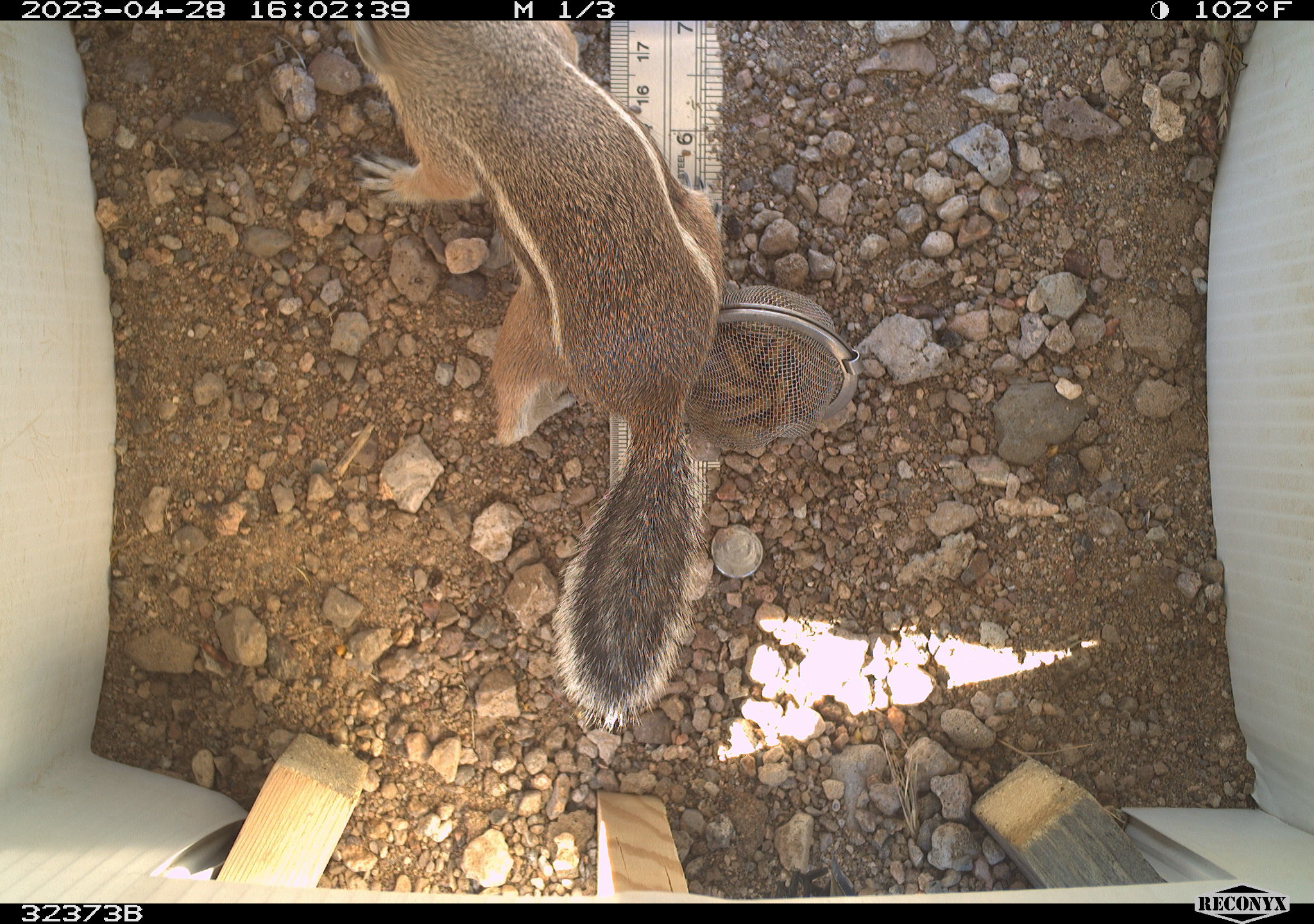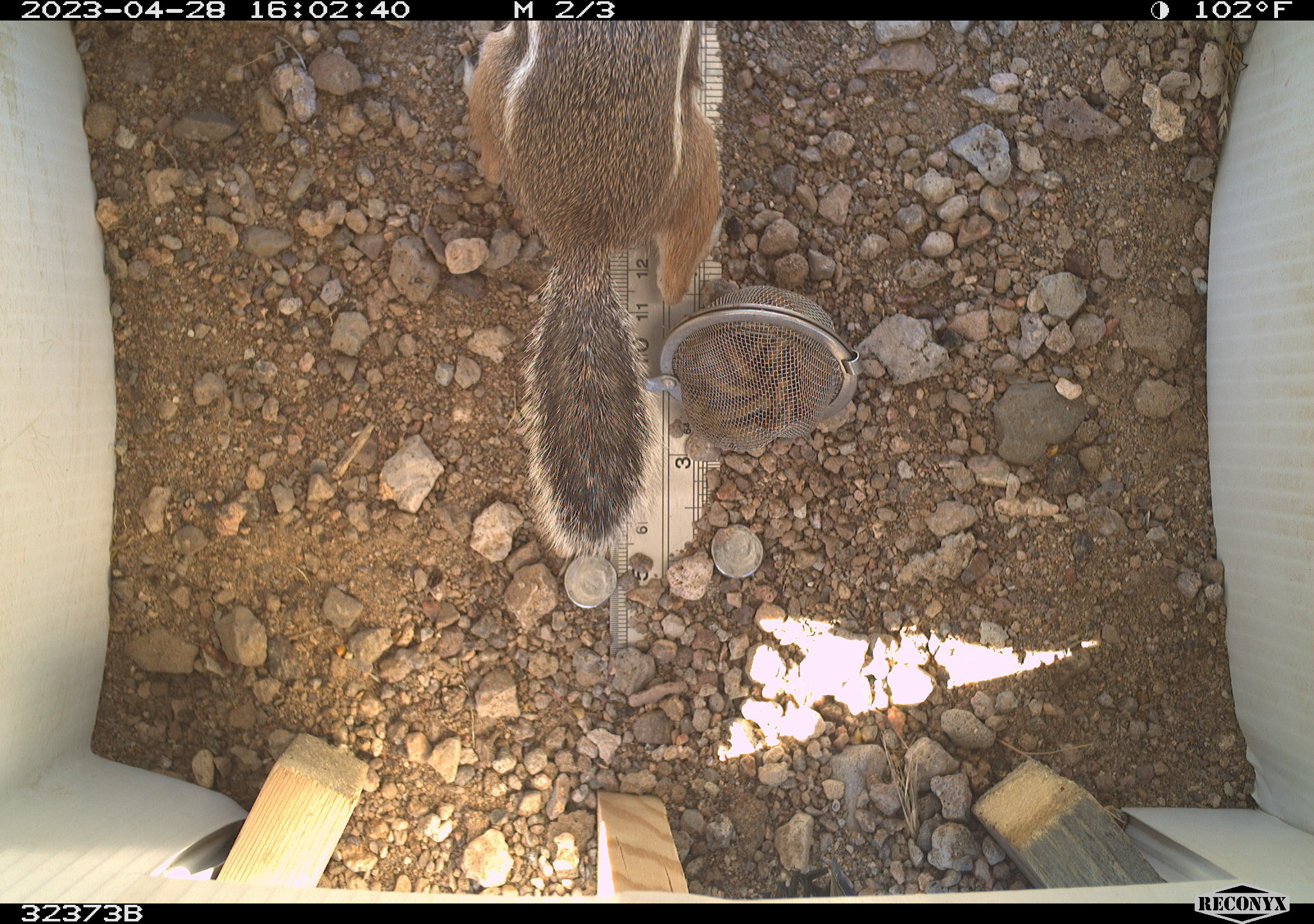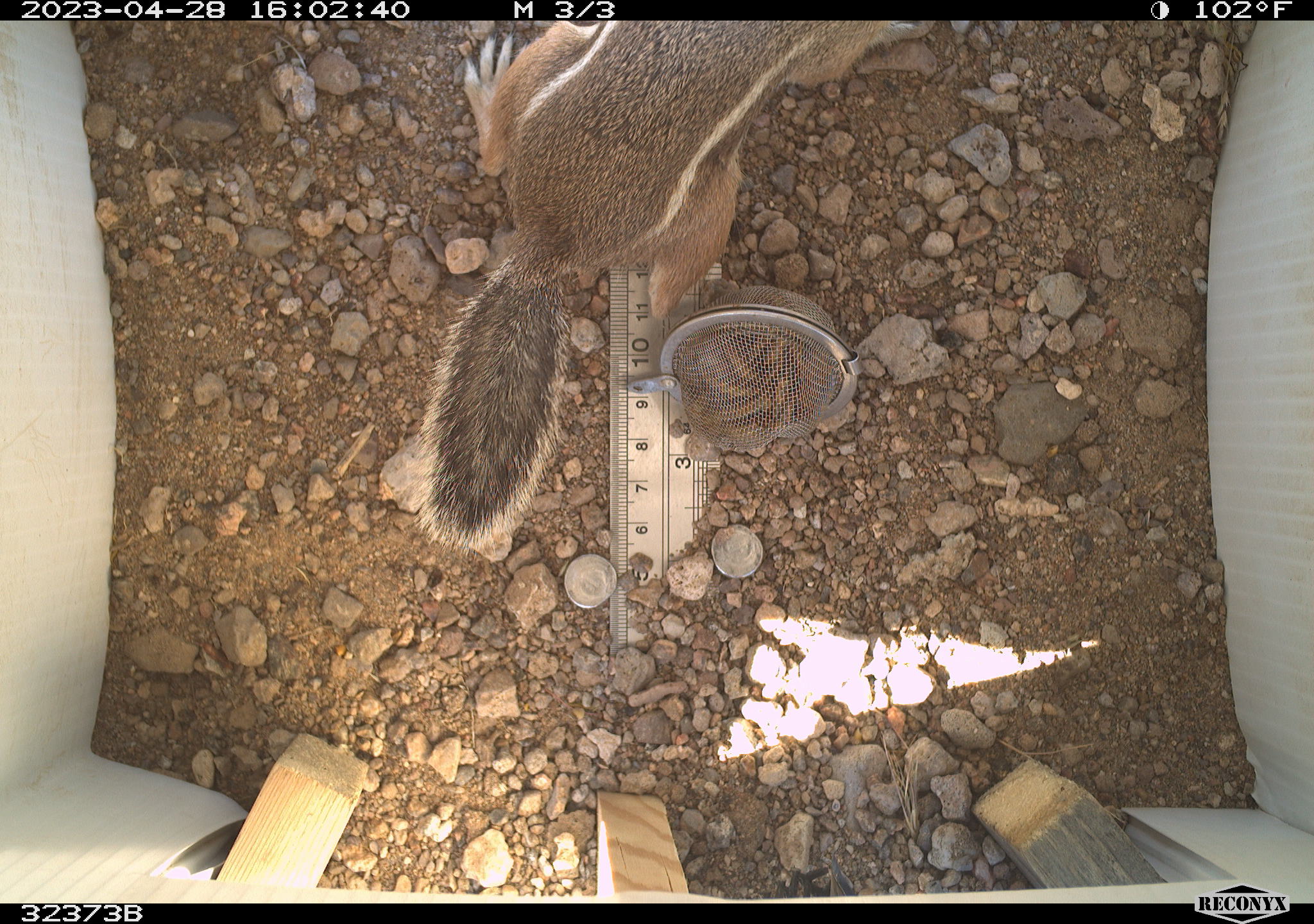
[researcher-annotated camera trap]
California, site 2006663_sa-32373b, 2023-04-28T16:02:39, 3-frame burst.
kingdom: Animalia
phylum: Chordata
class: Mammalia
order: Rodentia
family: Sciuridae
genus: Ammospermophilus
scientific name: Ammospermophilus leucurus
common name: white-tailed antelope squirrel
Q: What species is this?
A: White-tailed antelope squirrel (Ammospermophilus leucurus).